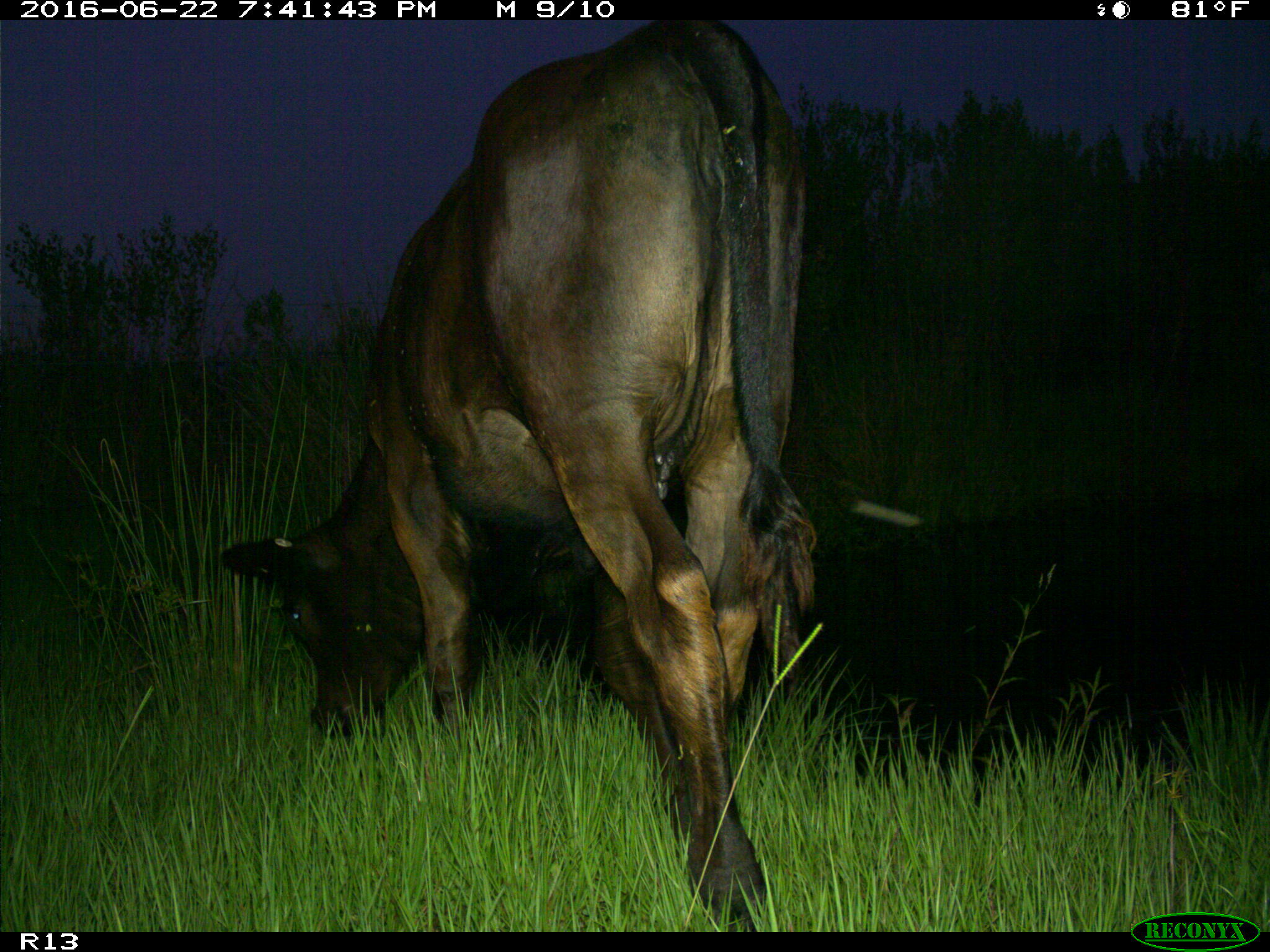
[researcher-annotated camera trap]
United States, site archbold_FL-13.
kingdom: Animalia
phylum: Chordata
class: Mammalia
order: Artiodactyla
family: Bovidae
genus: Bos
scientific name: Bos taurus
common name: domestic cow